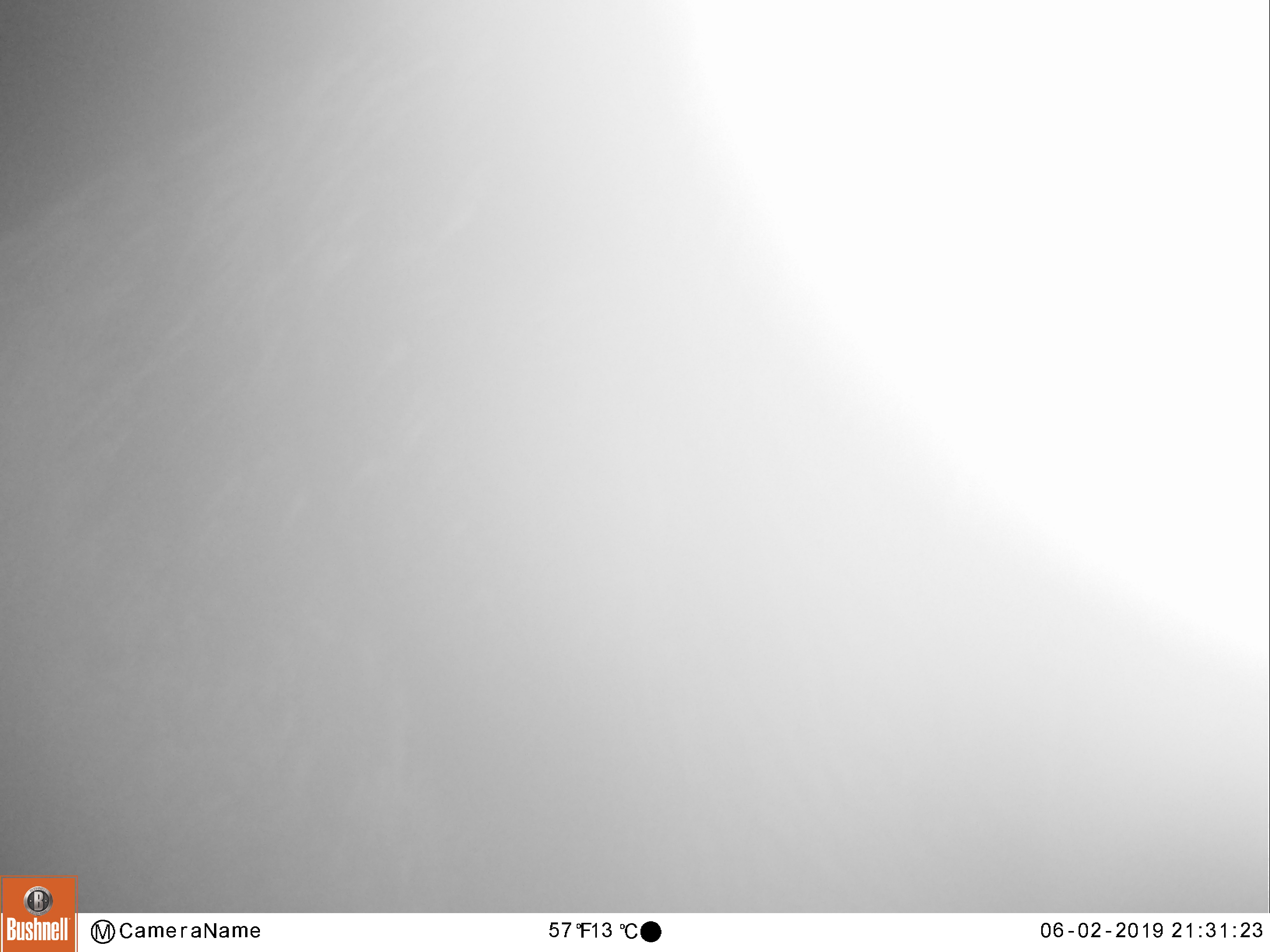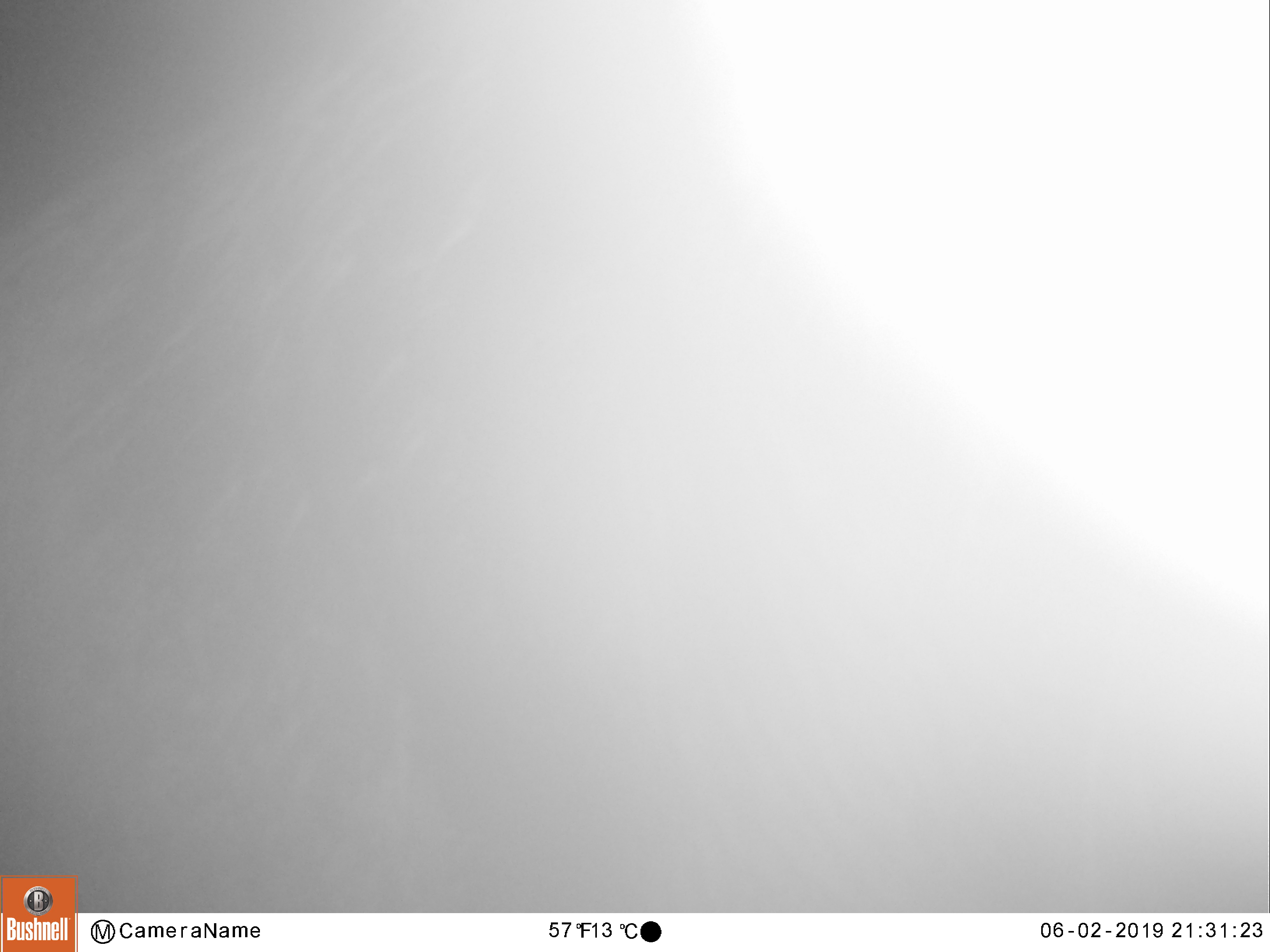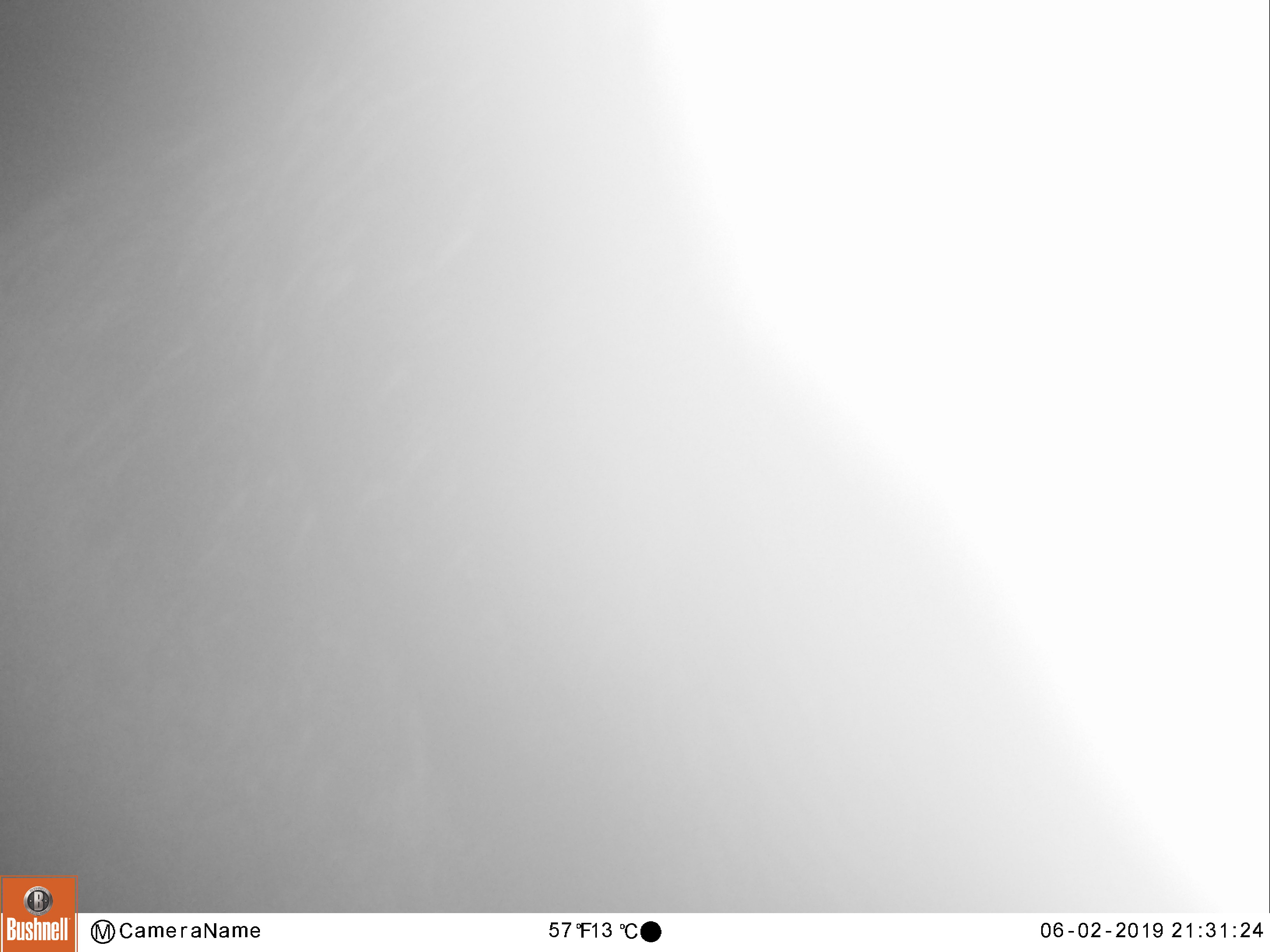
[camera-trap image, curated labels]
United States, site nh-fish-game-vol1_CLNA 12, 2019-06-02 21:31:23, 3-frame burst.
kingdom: Animalia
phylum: Chordata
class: Mammalia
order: Artiodactyla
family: Cervidae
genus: Alces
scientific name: Alces alces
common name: moose